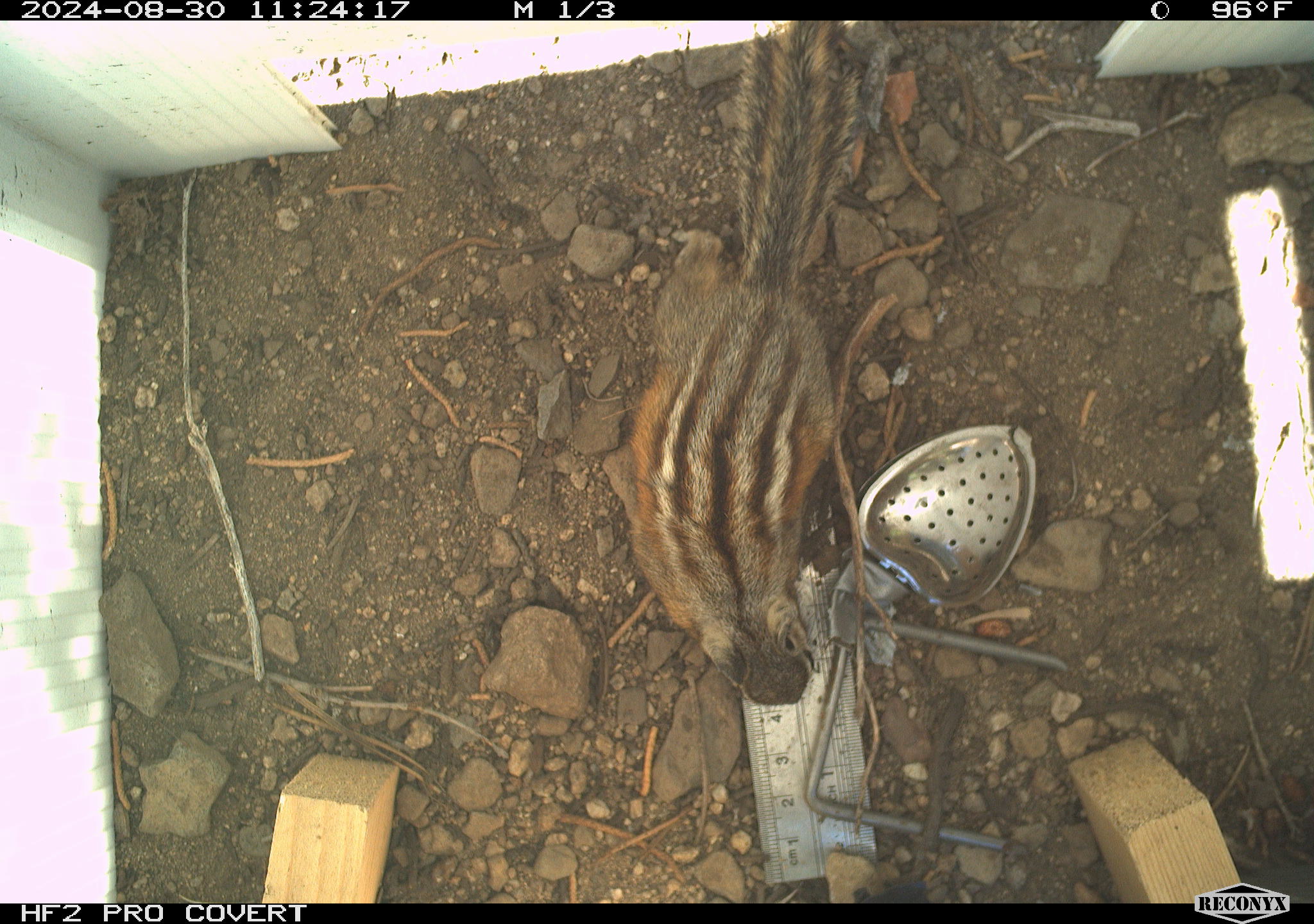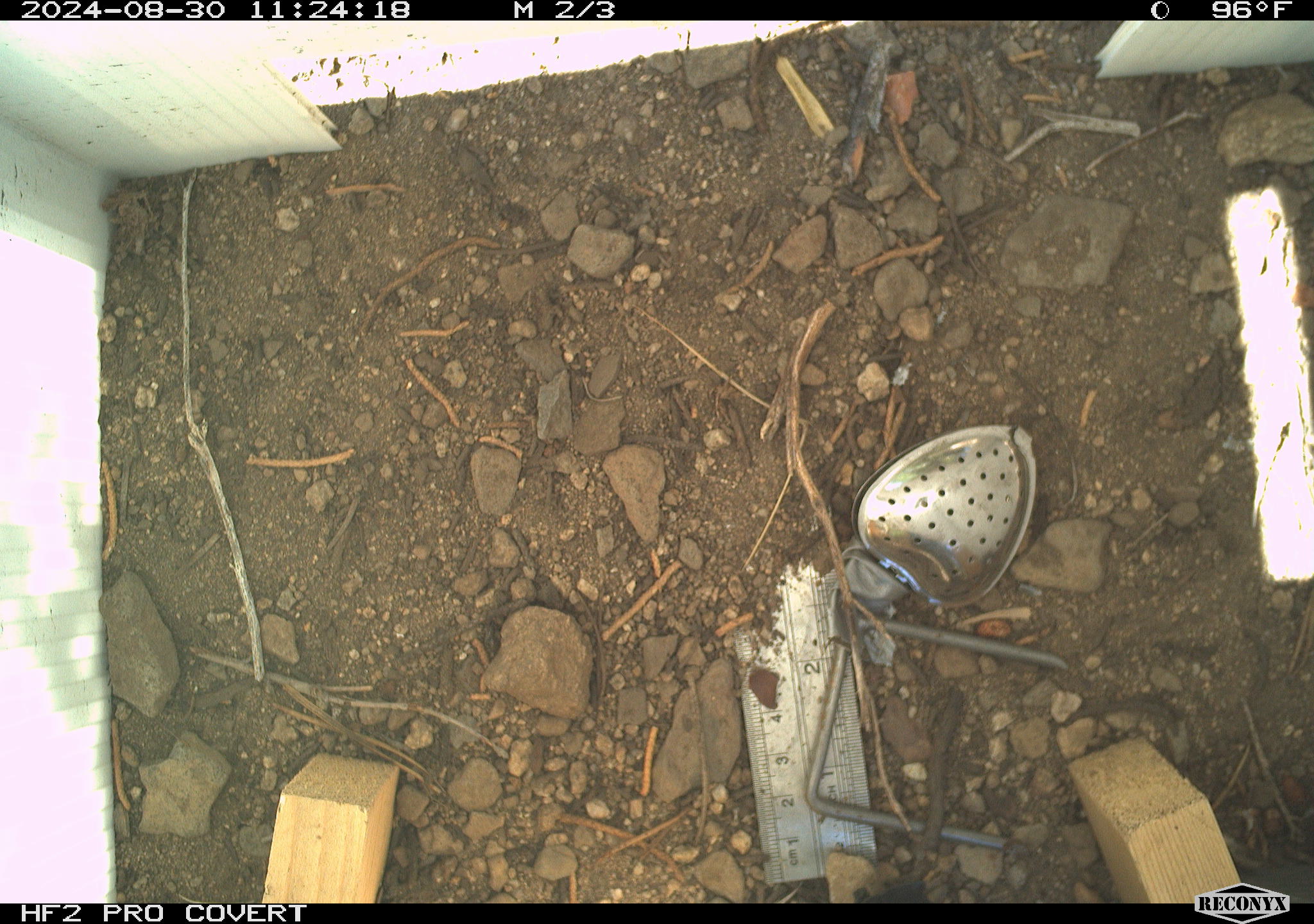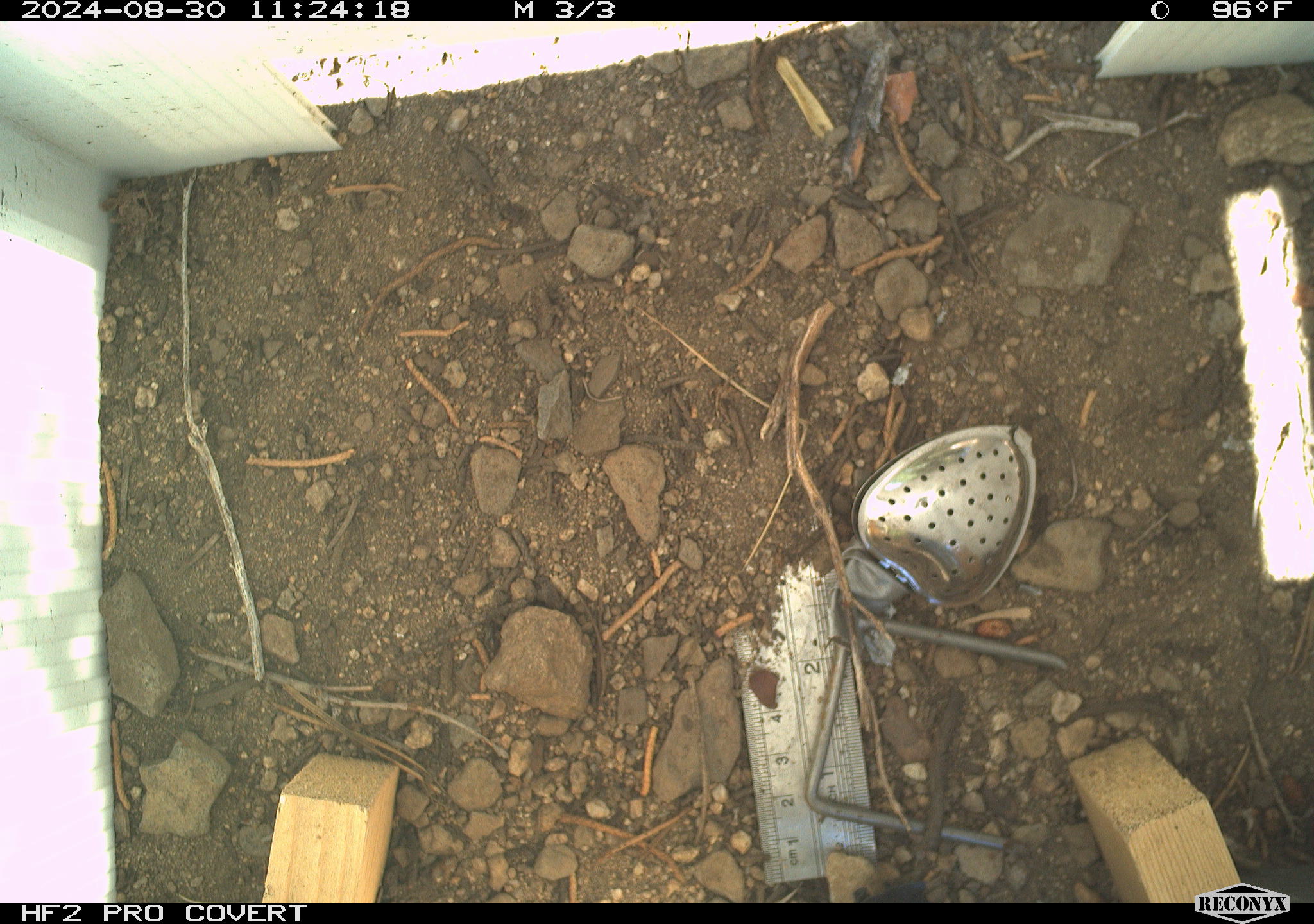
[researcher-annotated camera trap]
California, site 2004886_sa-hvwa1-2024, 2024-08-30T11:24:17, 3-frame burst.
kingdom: Animalia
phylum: Chordata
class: Mammalia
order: Rodentia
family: Sciuridae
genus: Neotamias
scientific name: Neotamias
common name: western chipmunks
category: neotamias species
Neotamias species (western chipmunks) (Neotamias).